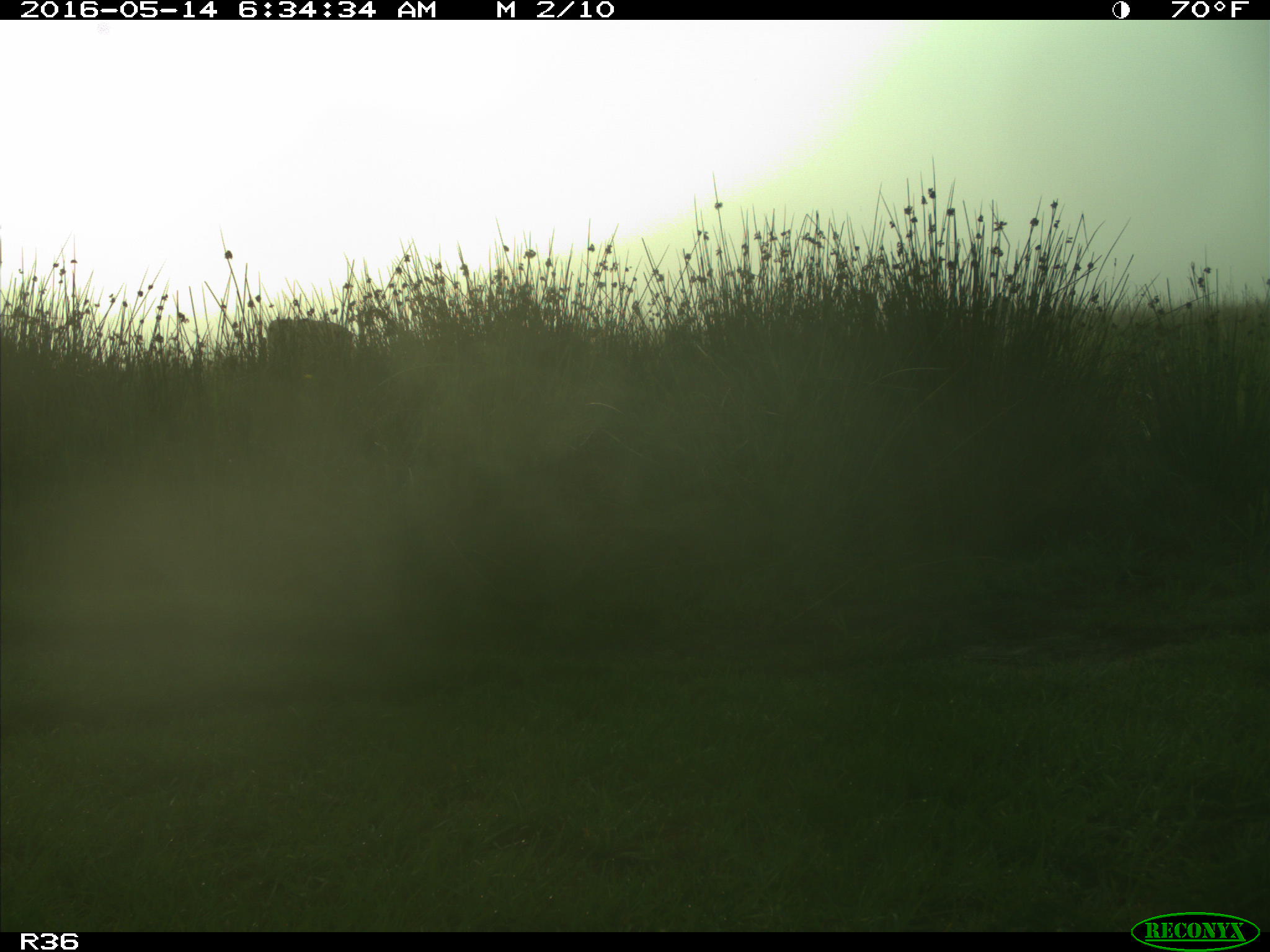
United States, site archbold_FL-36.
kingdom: Animalia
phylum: Chordata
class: Mammalia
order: Artiodactyla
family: Bovidae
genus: Bos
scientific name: Bos taurus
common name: domestic cow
Bos taurus (domestic cow).